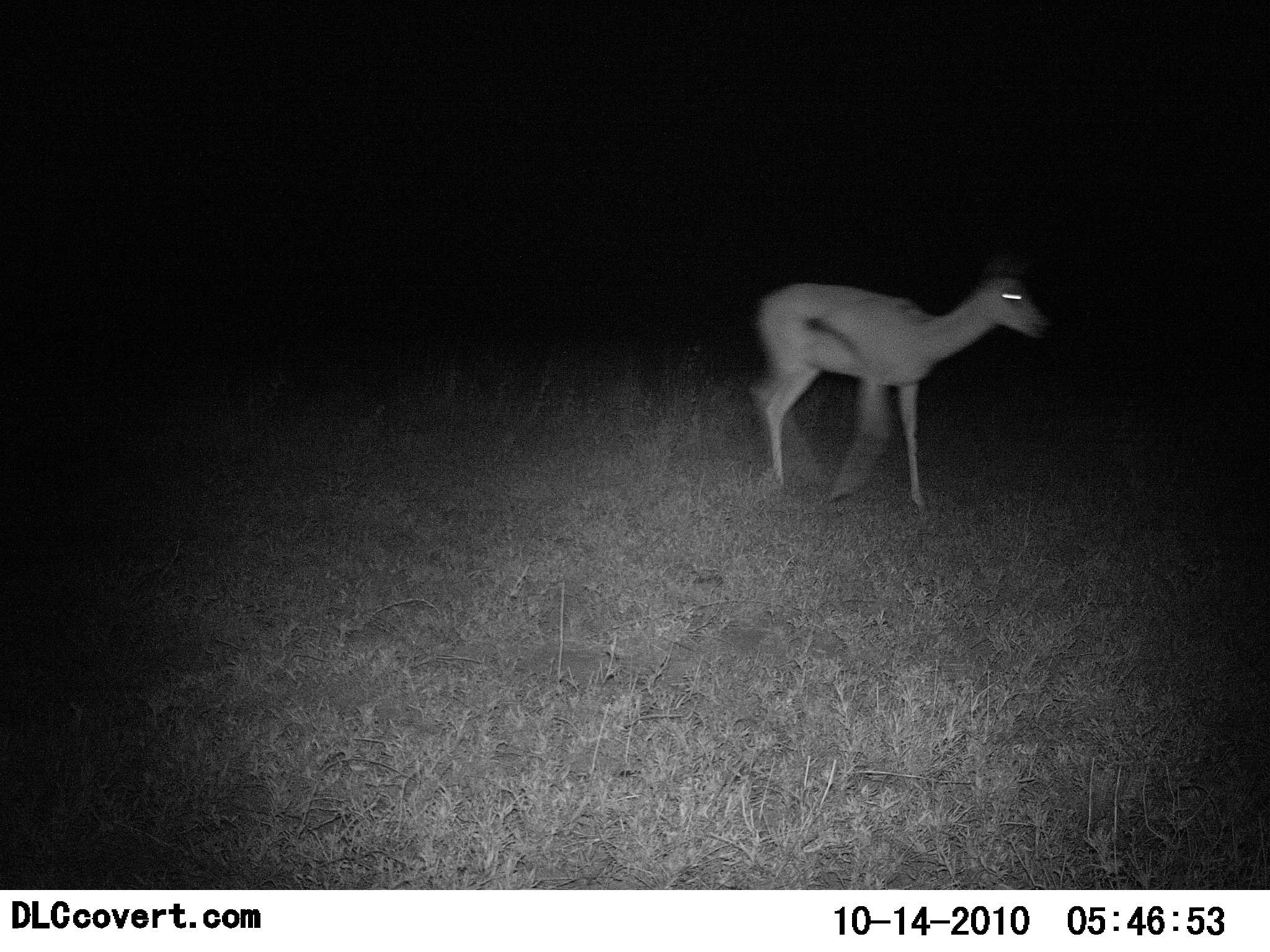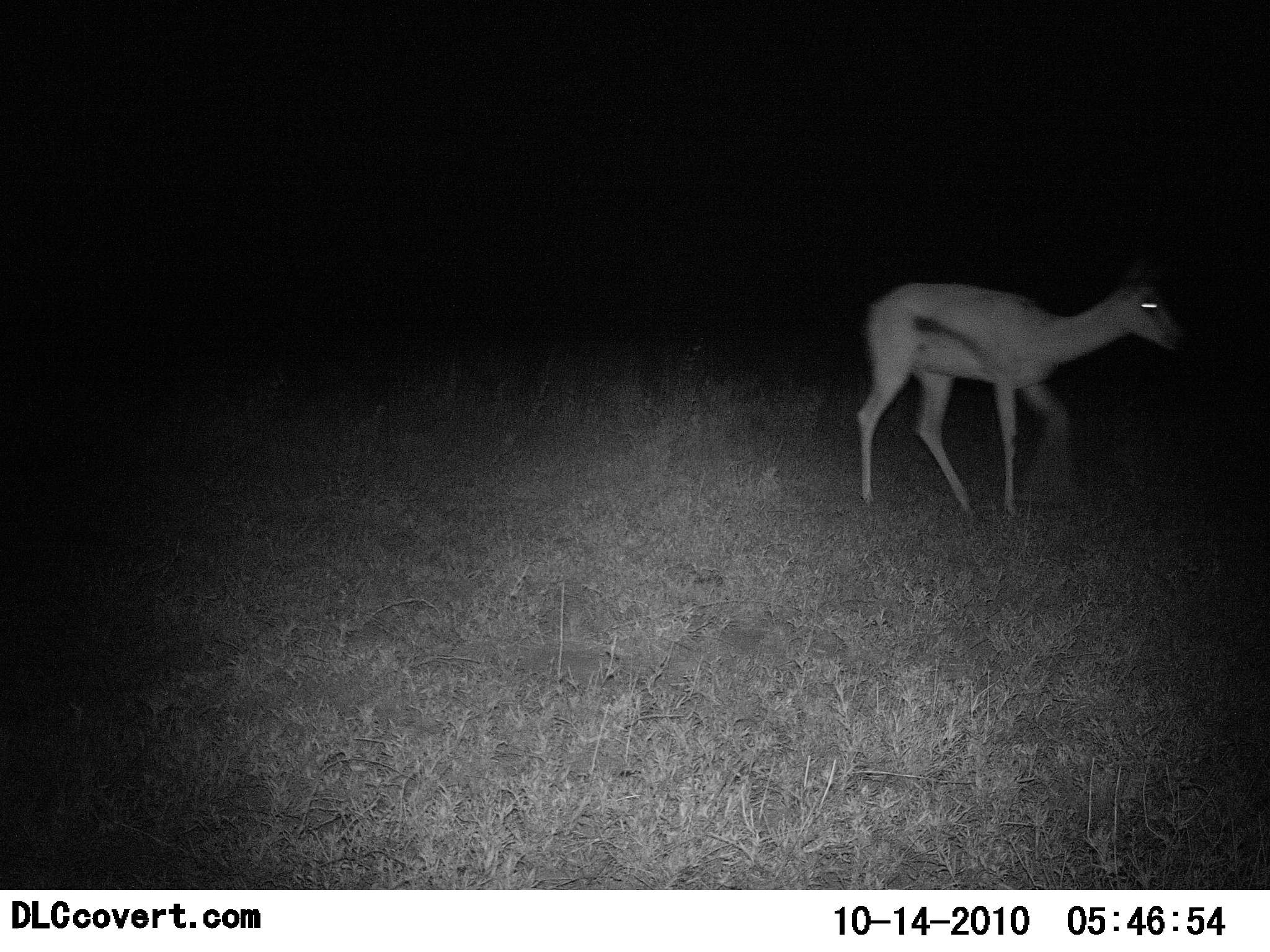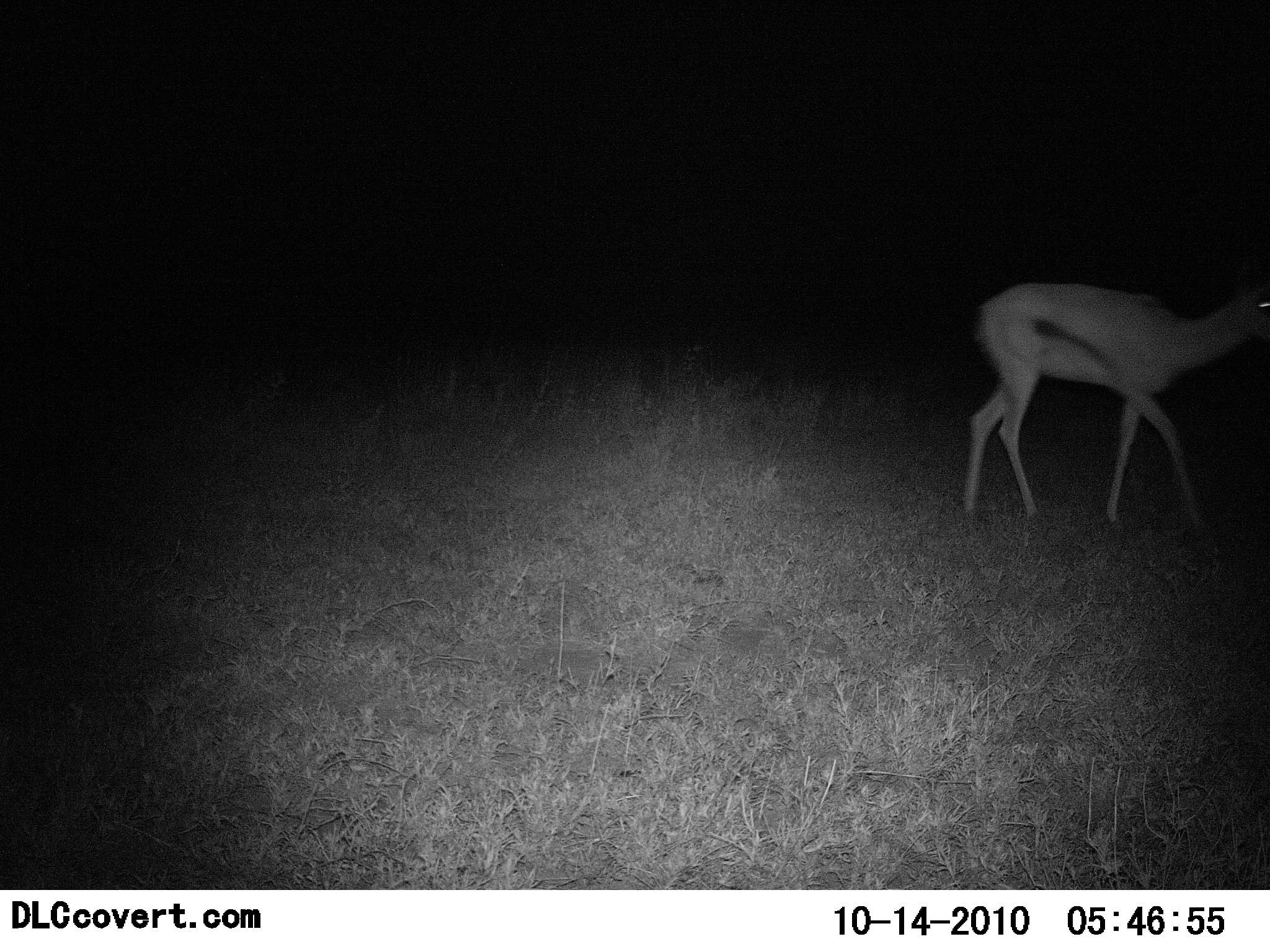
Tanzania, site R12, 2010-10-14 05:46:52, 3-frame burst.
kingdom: Animalia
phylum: Chordata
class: Mammalia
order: Artiodactyla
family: Bovidae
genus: Eudorcas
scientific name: Eudorcas thomsonii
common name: thomson's gazelle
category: gazellethomsons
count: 1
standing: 6%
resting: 0%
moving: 100%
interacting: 0%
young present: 0%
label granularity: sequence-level